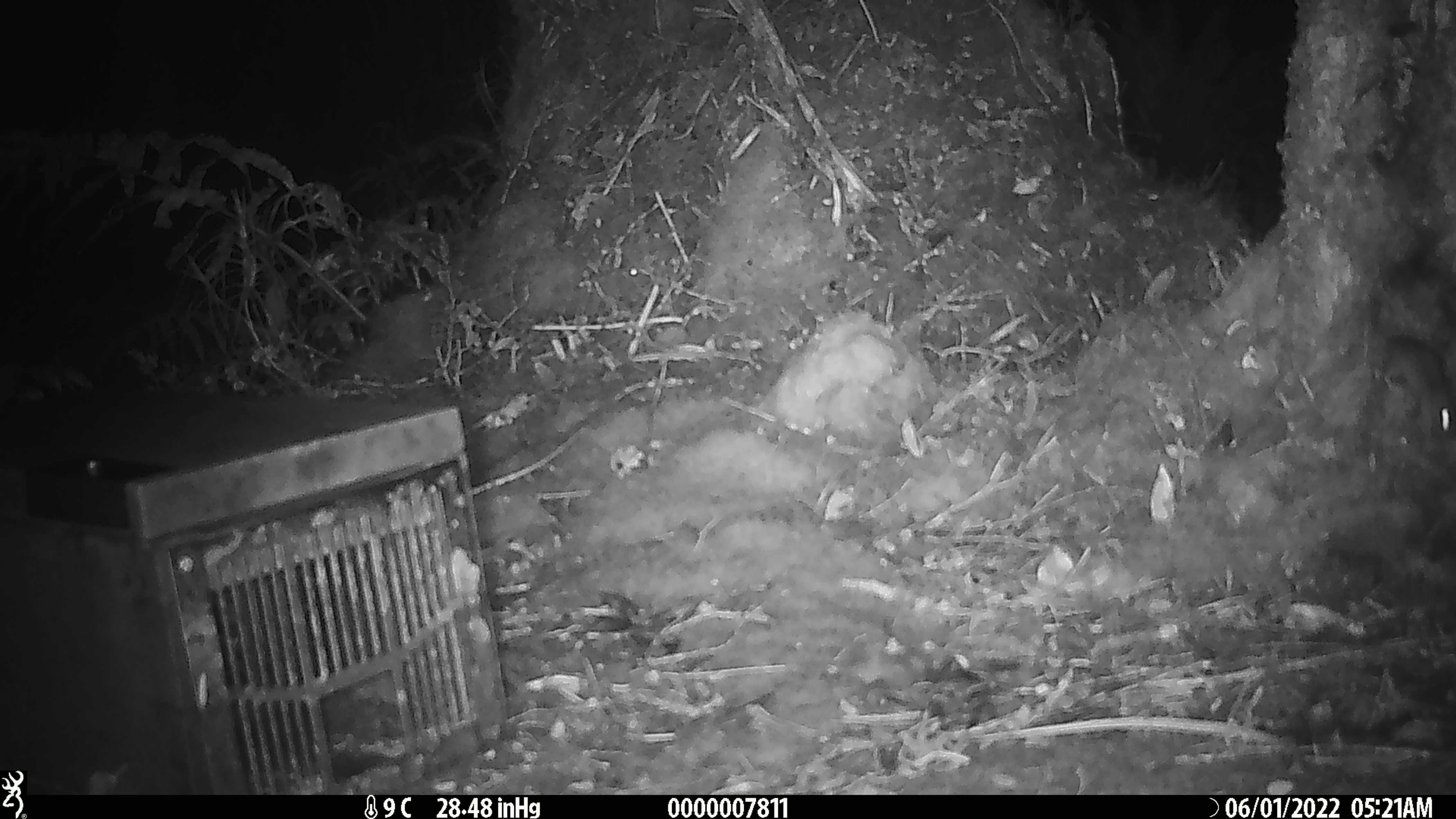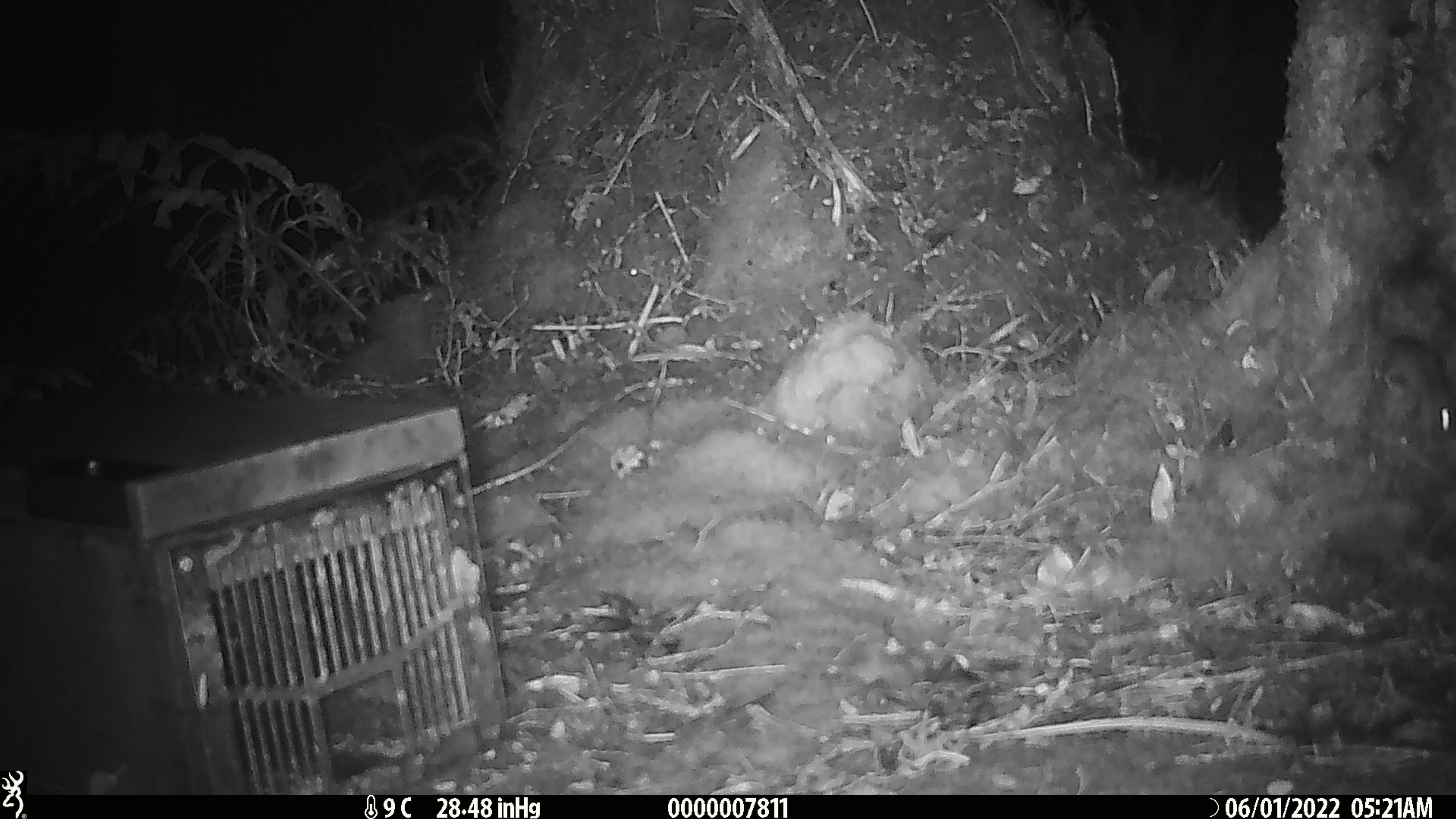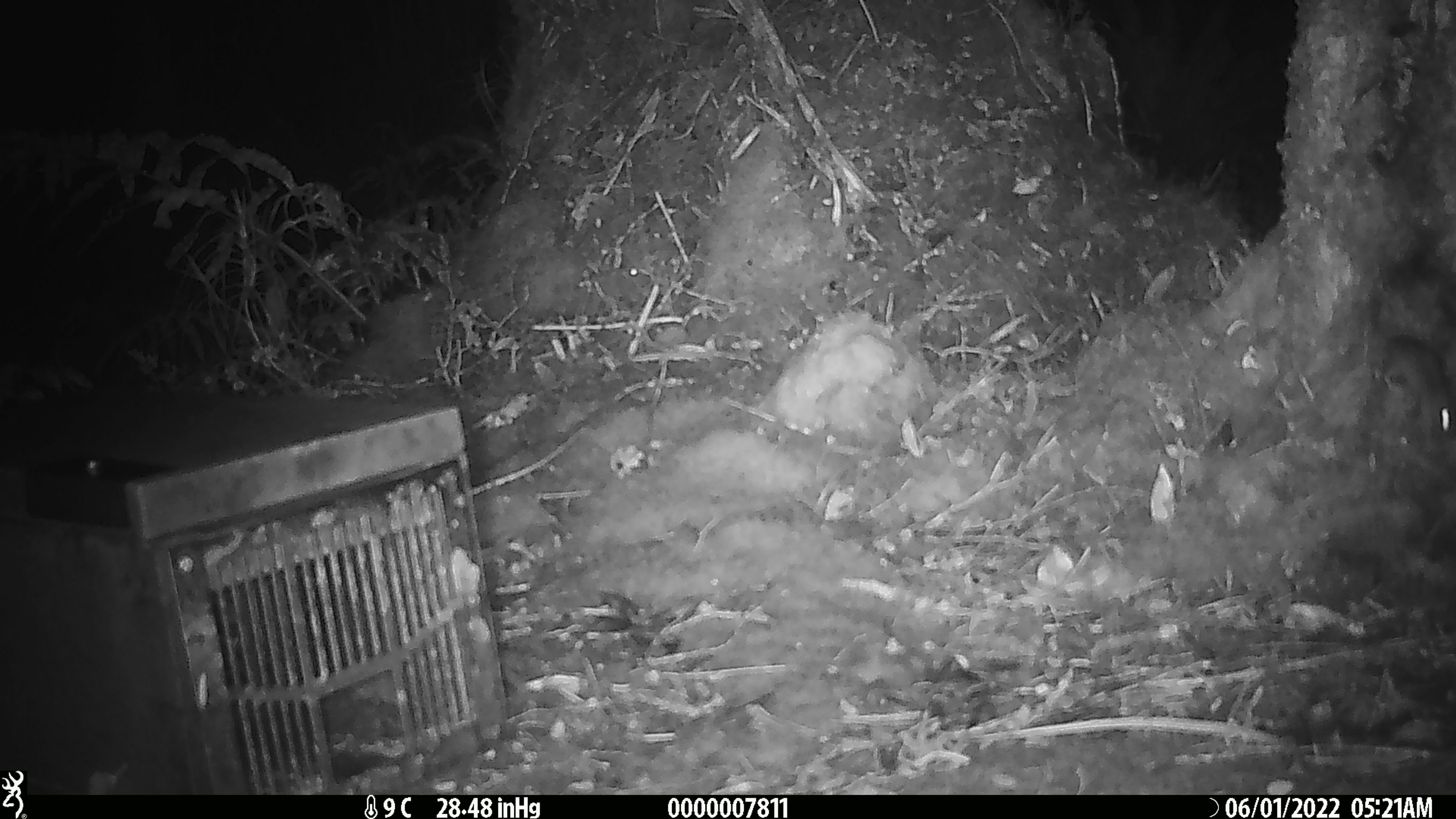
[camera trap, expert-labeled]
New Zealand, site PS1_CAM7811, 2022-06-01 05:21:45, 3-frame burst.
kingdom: Animalia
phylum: Chordata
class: Mammalia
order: Rodentia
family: Muridae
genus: Mus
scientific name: Mus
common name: mouse